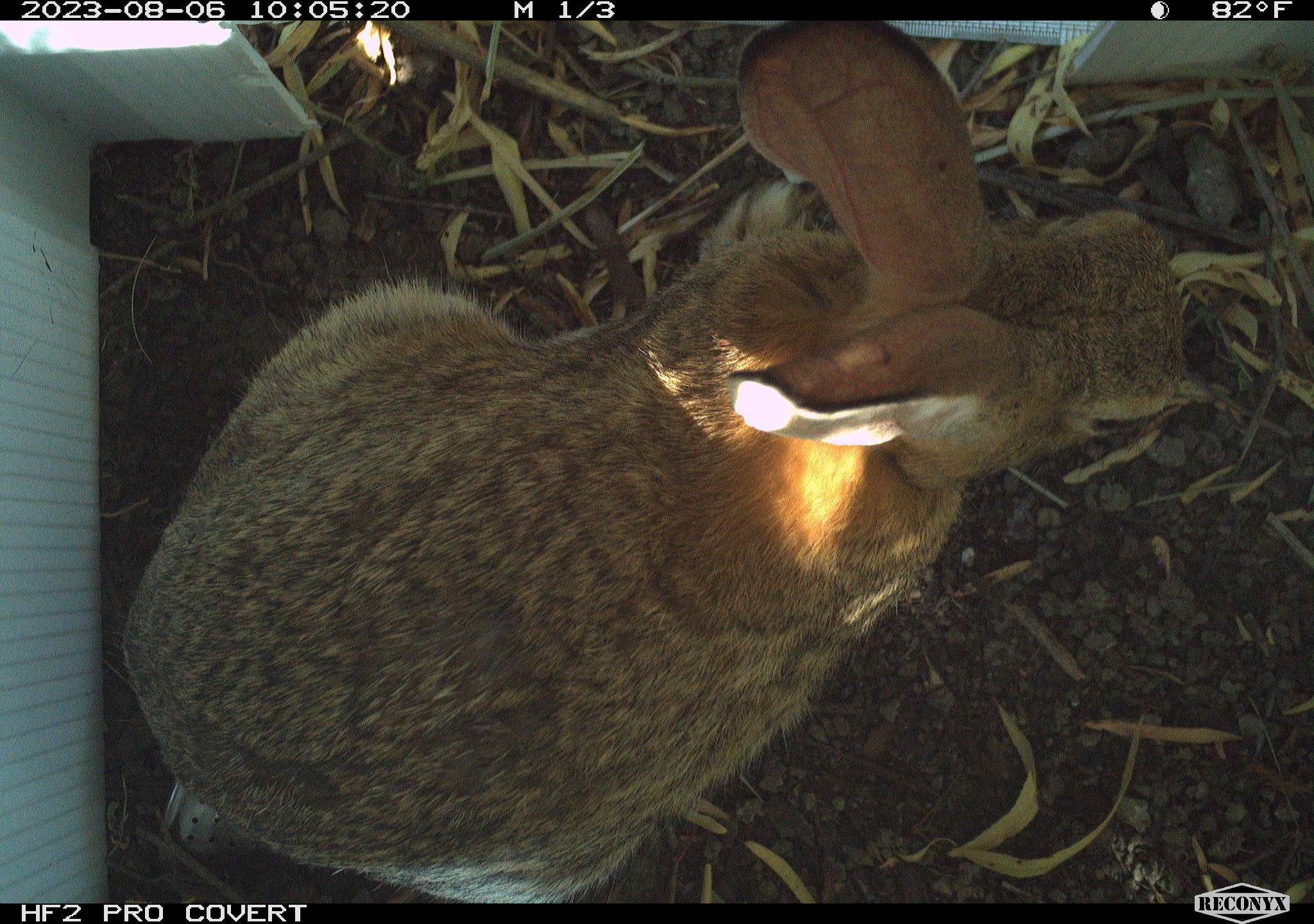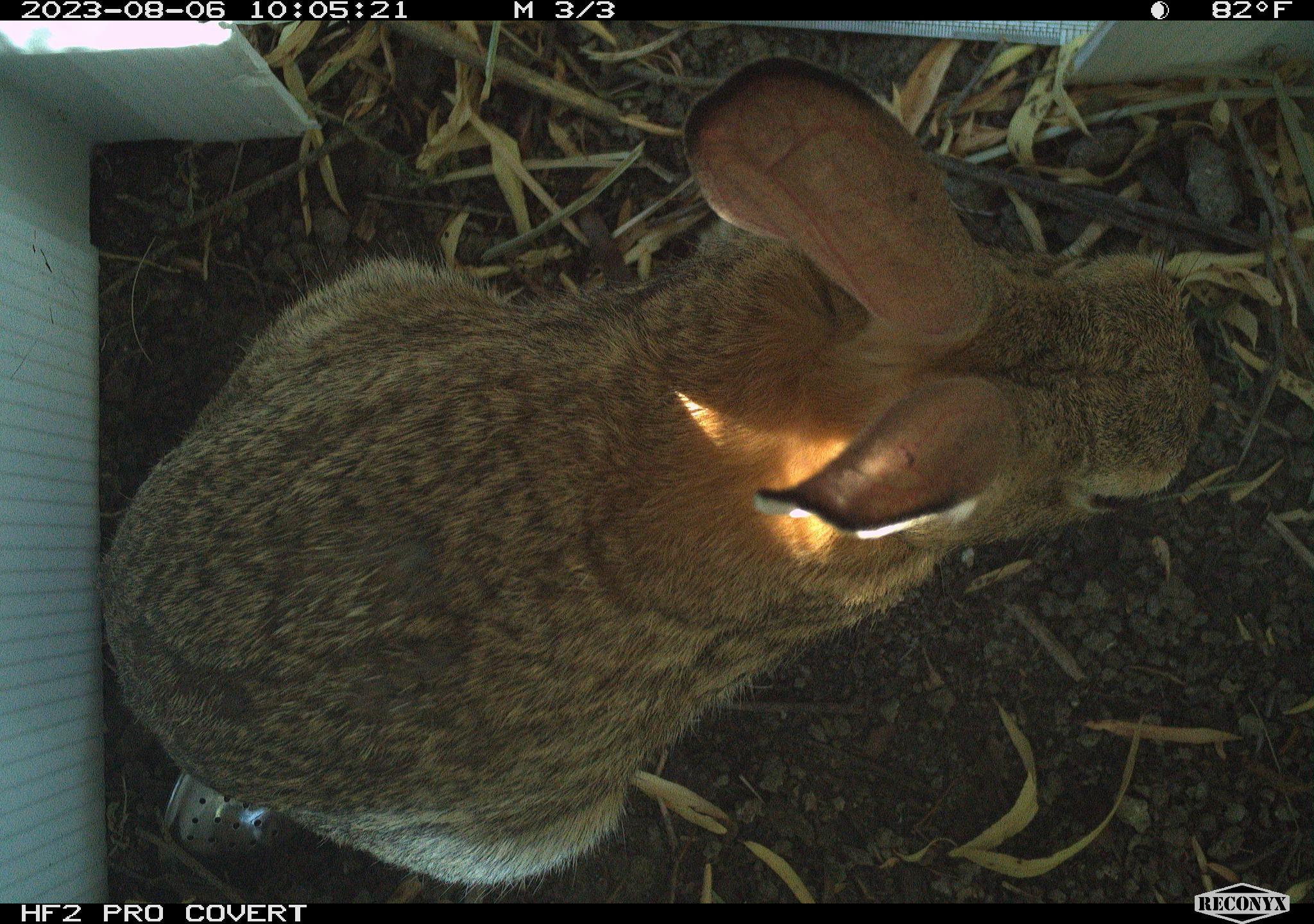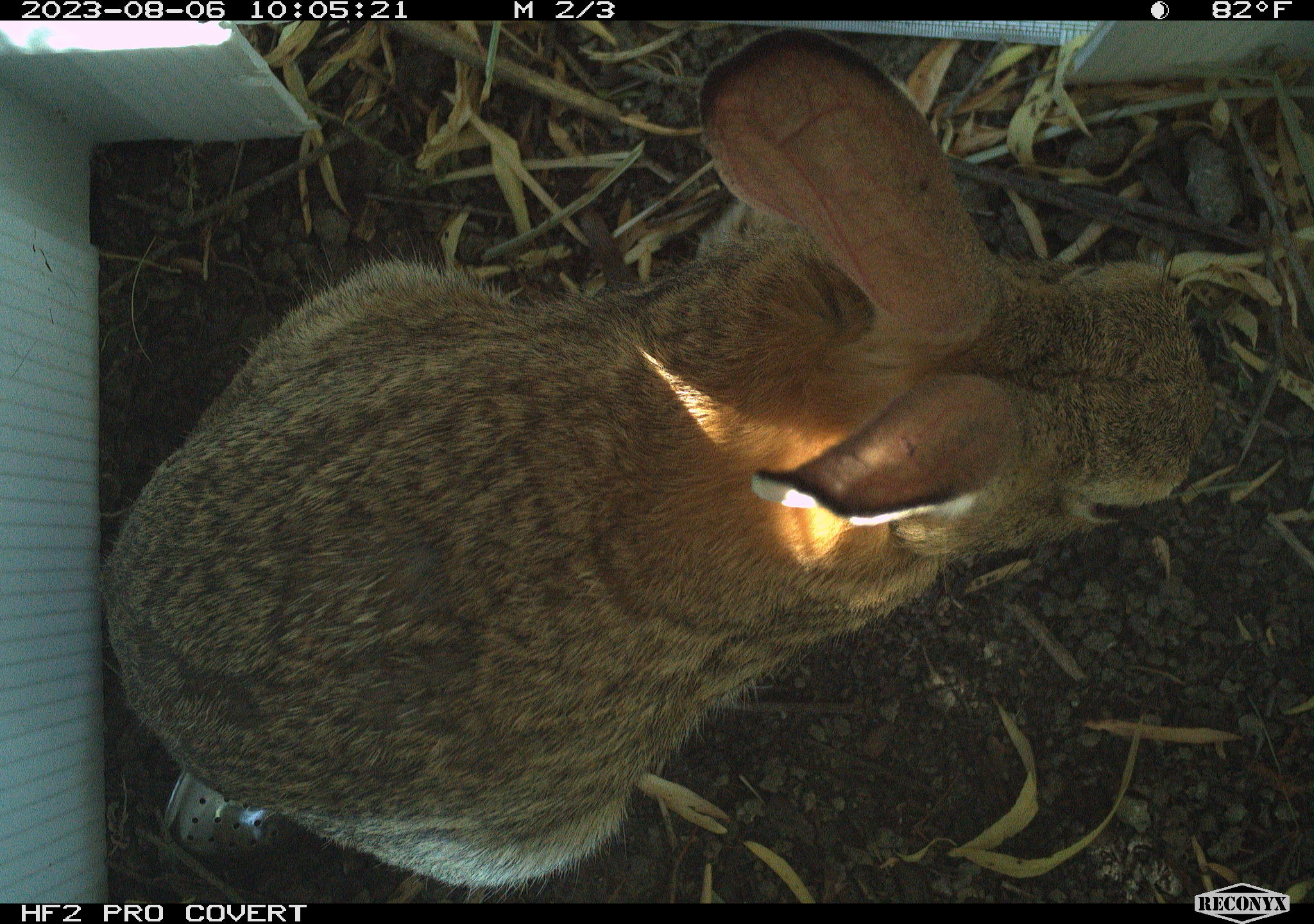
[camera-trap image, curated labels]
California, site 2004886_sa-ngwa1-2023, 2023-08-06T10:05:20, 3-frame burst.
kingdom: Animalia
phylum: Chordata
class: Mammalia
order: Lagomorpha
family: Leporidae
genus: Sylvilagus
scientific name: Sylvilagus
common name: cottontail rabbits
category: sylvilagus species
Sylvilagus species (cottontail rabbits) (Sylvilagus).